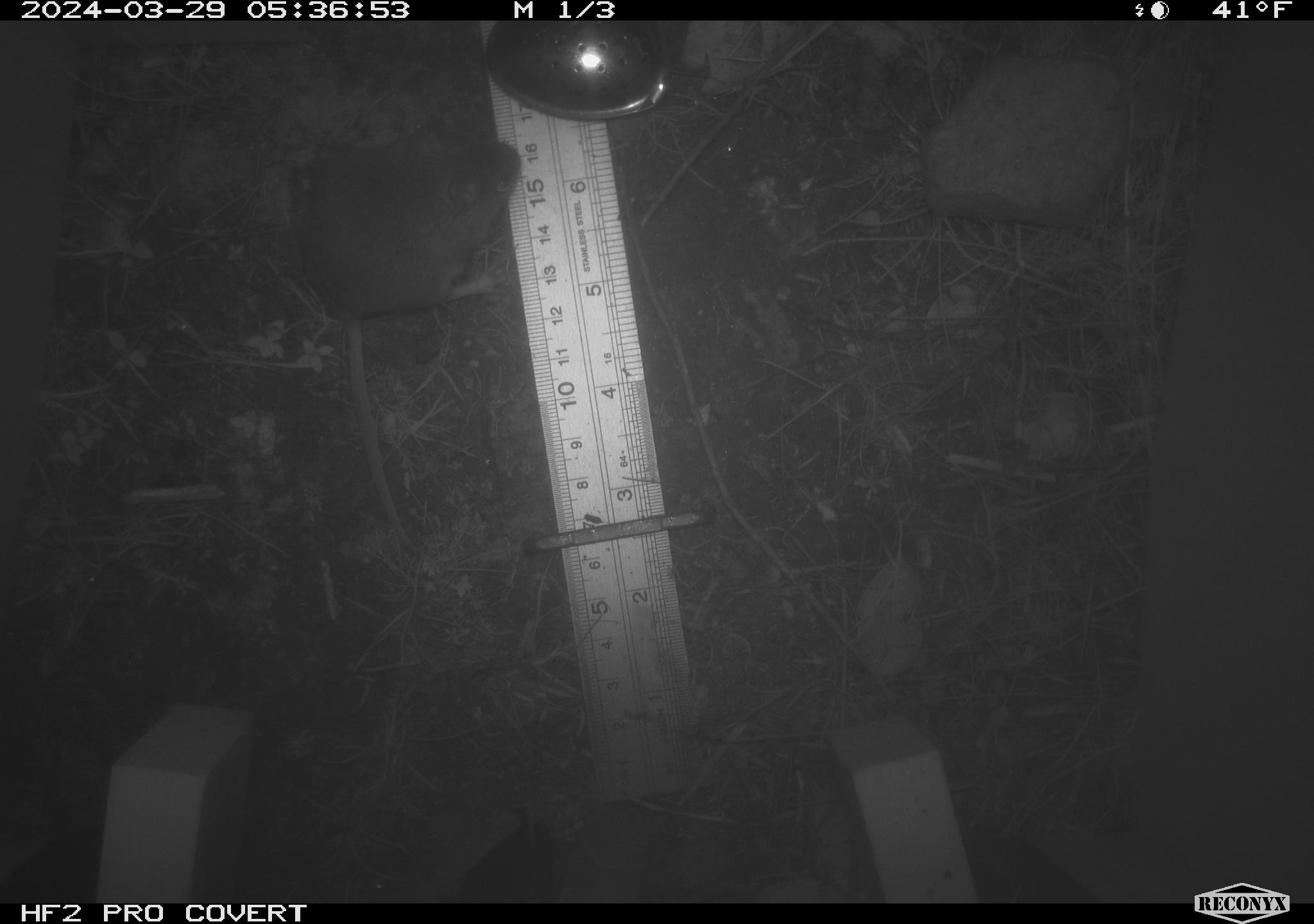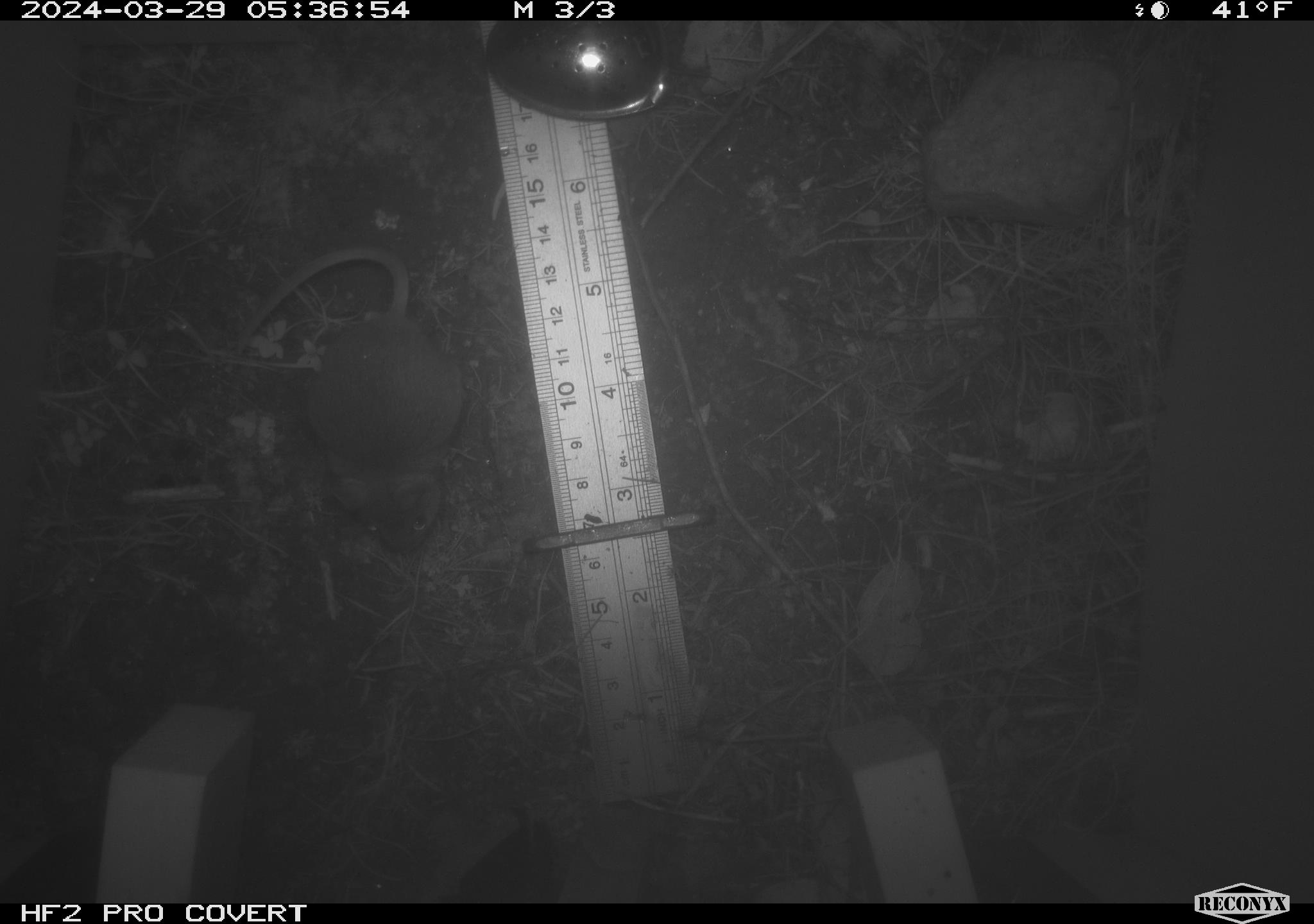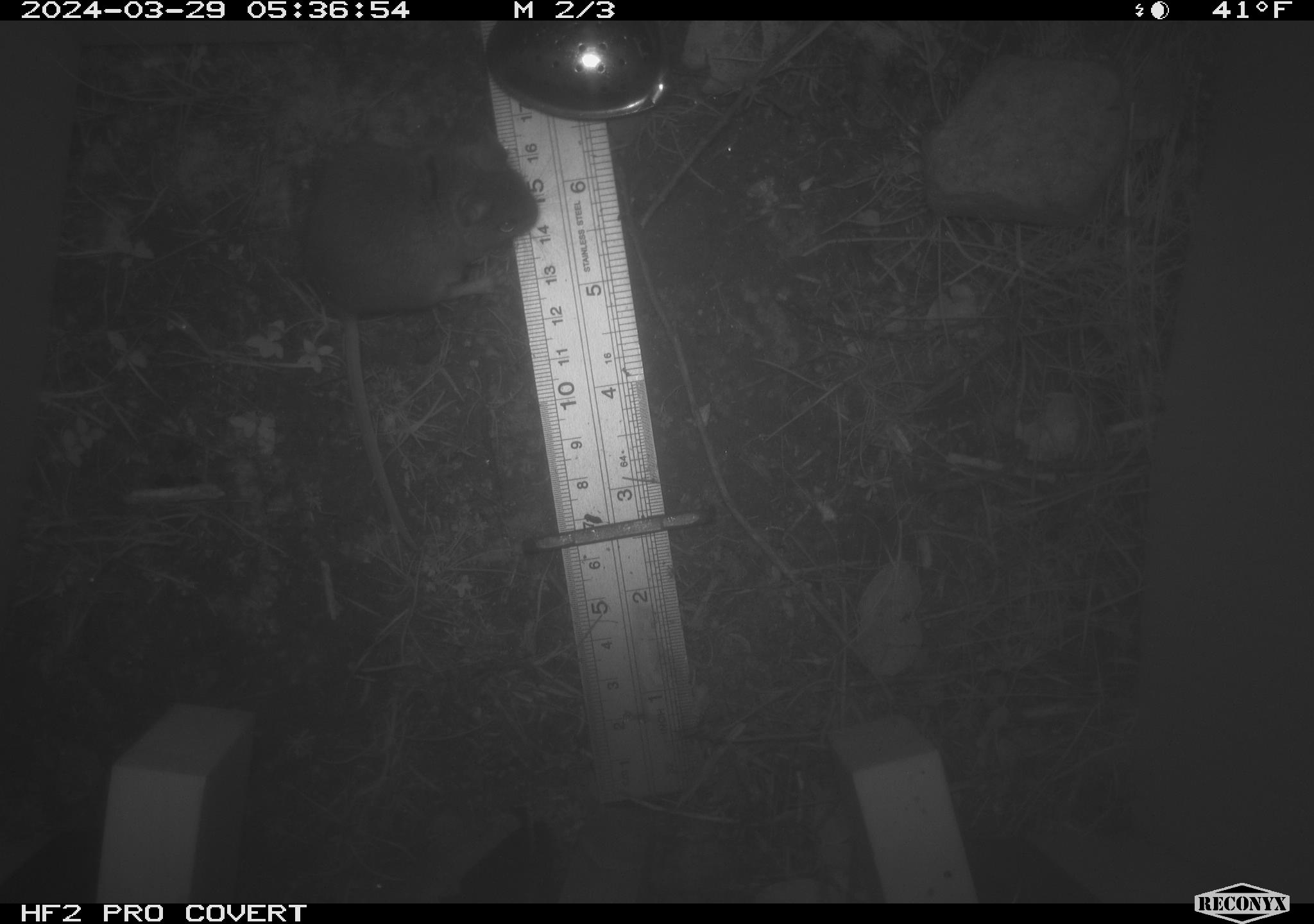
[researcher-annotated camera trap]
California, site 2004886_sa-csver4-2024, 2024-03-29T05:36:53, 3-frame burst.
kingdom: Animalia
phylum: Chordata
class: Mammalia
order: Rodentia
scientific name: Rodentia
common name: mouse species